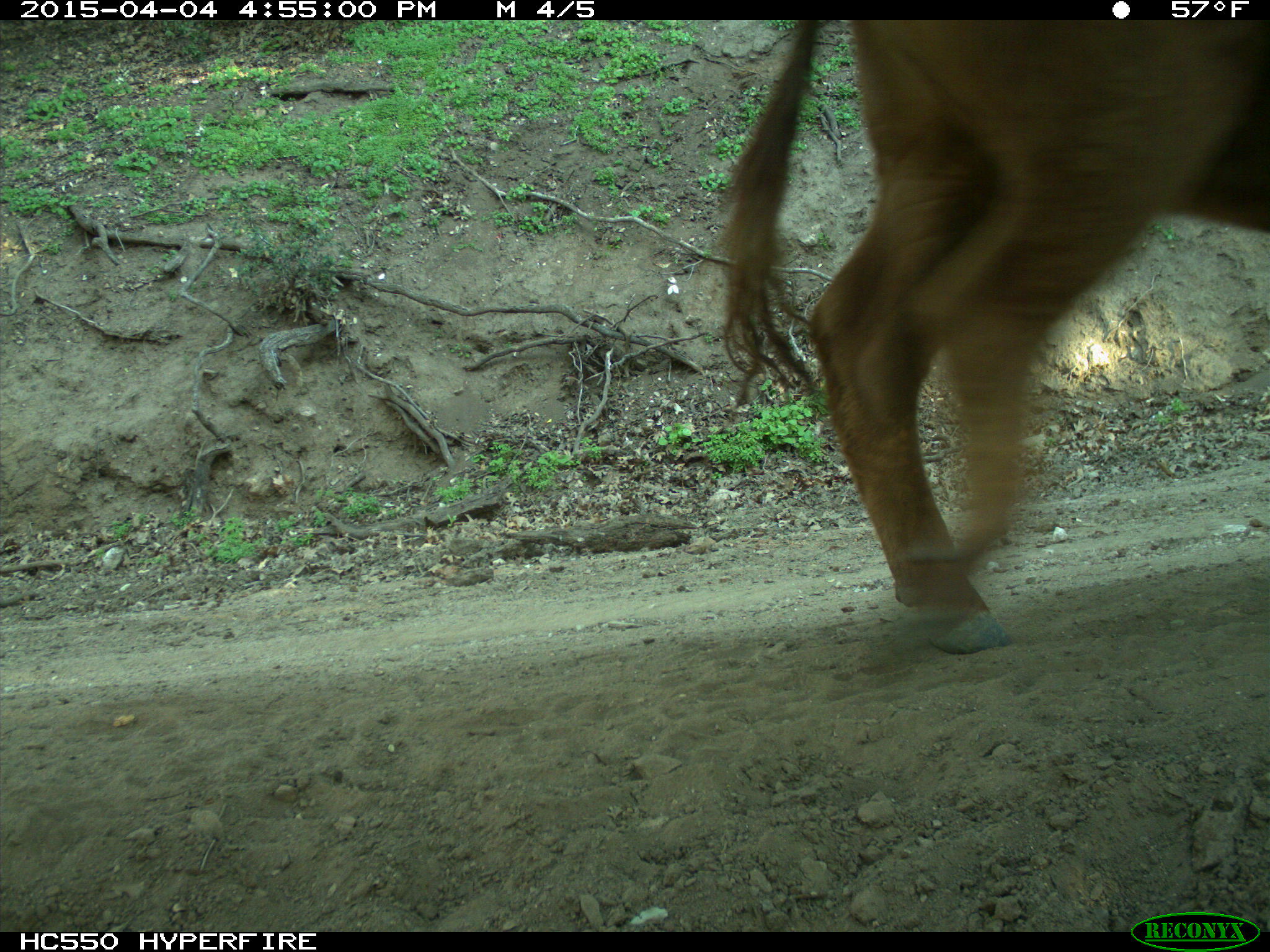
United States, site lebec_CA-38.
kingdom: Animalia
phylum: Chordata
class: Mammalia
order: Artiodactyla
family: Bovidae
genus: Bos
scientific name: Bos taurus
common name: domestic cow